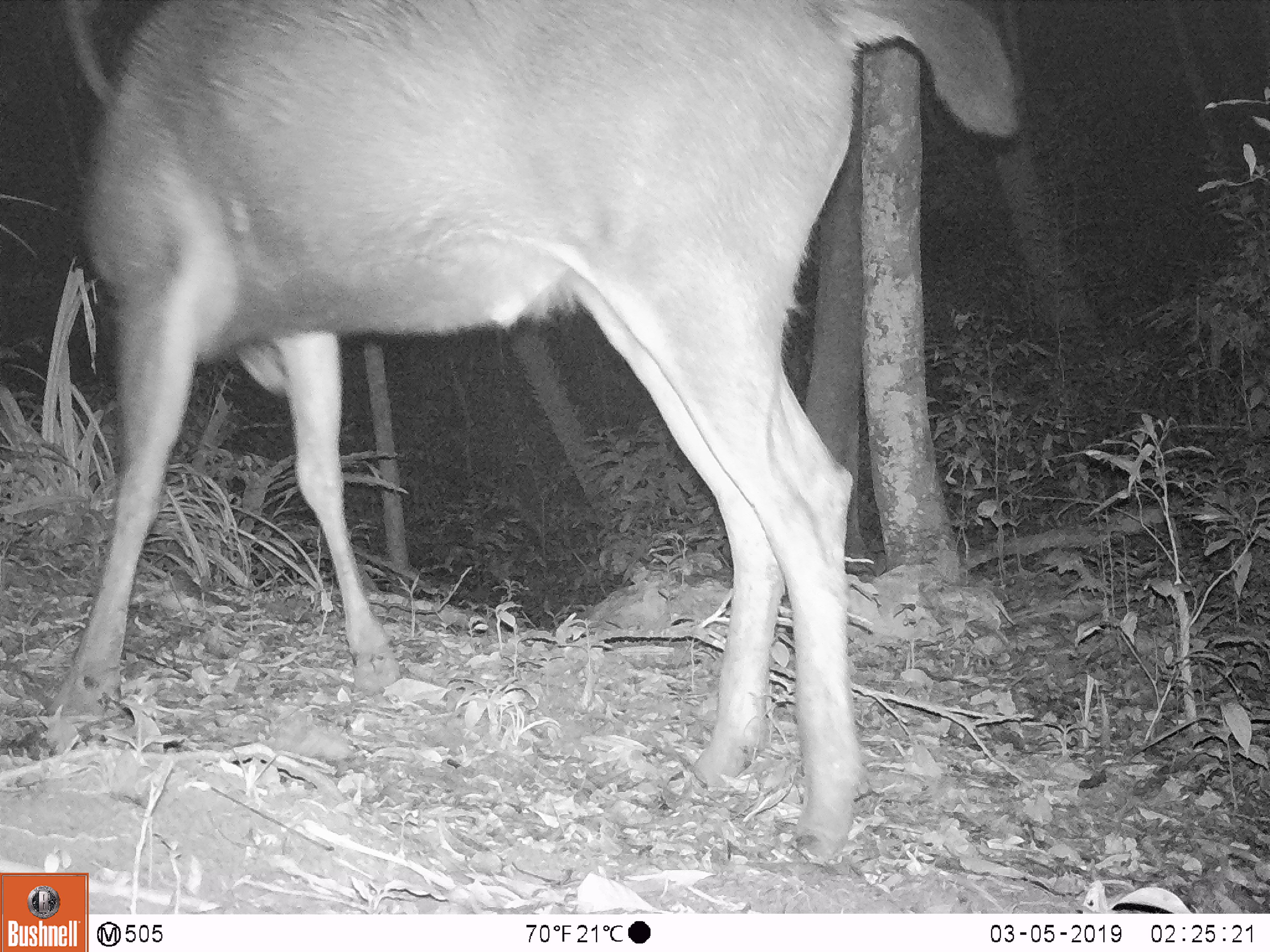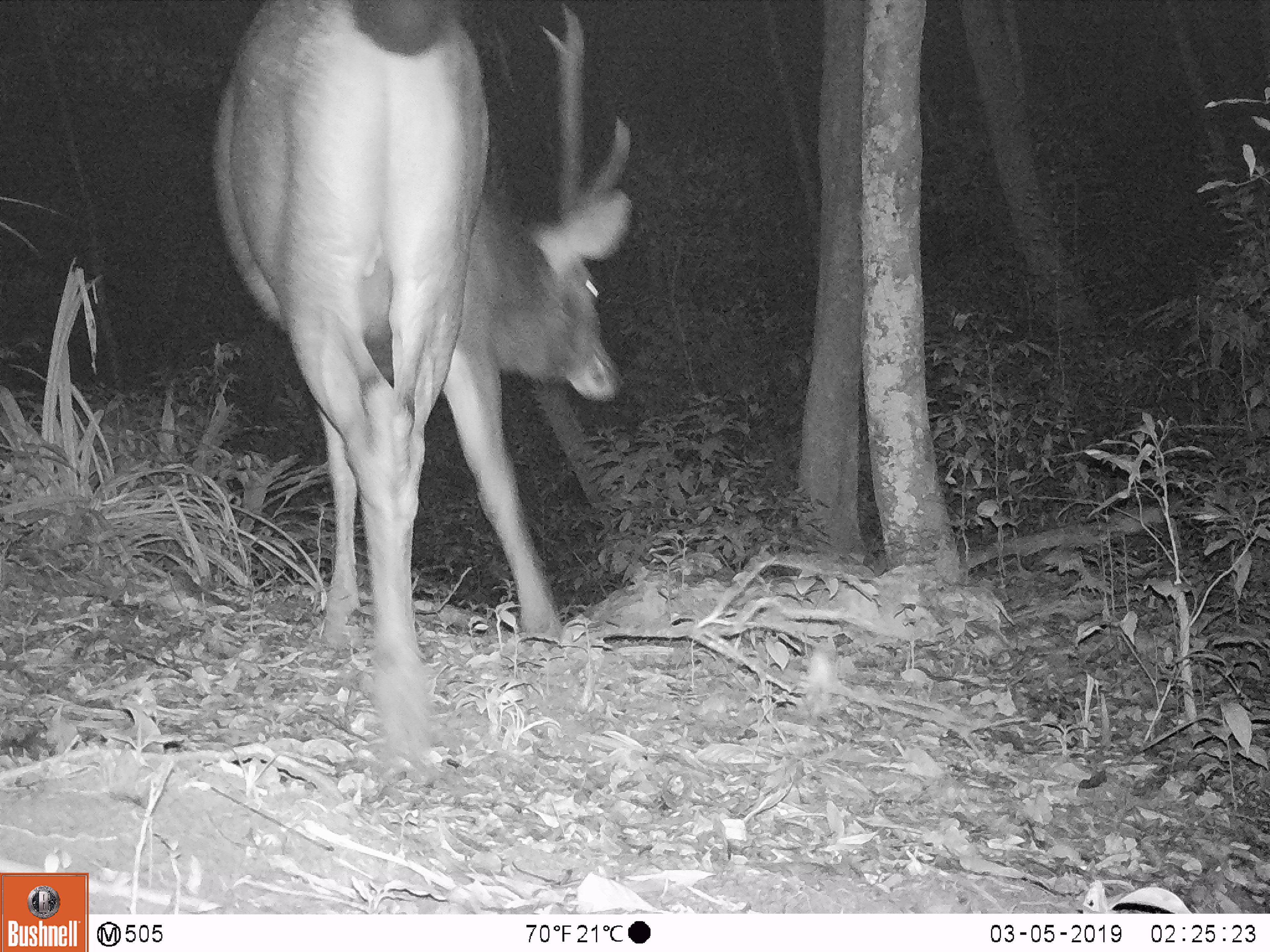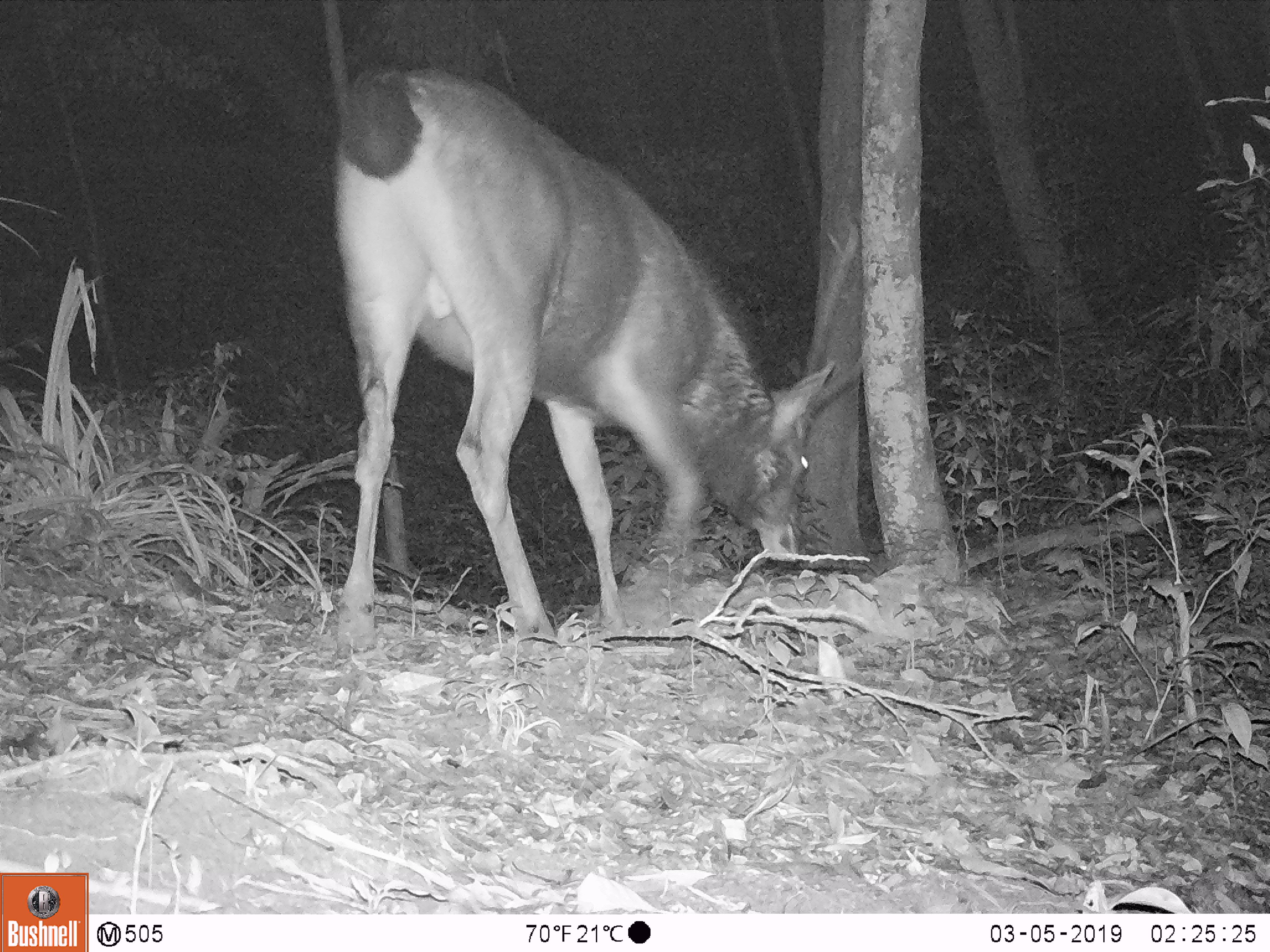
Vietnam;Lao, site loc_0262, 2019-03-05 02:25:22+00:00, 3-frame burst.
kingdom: Animalia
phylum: Chordata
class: Mammalia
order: Artiodactyla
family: Cervidae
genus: Rusa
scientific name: Rusa unicolor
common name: sambar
Sambar (Rusa unicolor). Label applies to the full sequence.